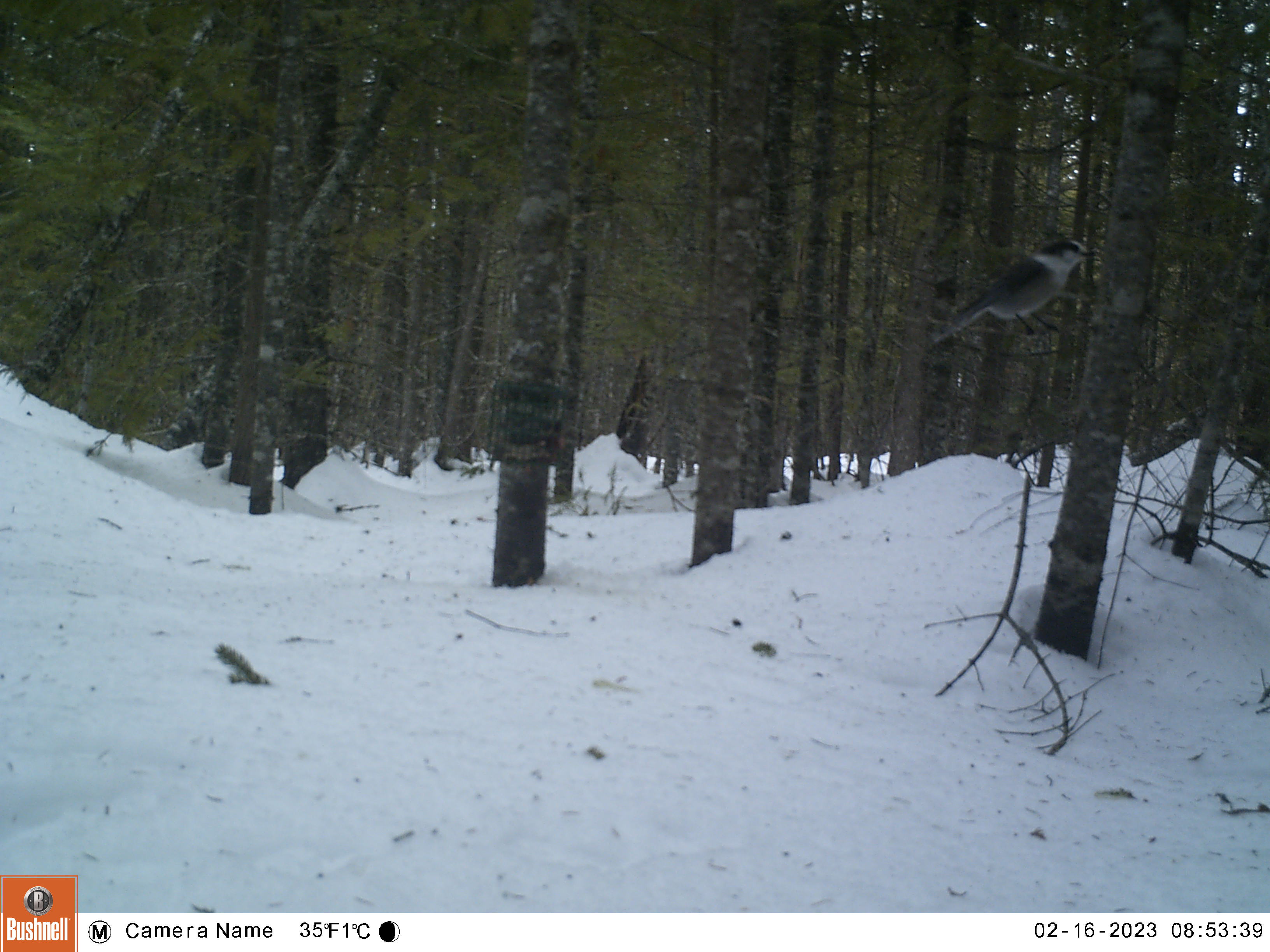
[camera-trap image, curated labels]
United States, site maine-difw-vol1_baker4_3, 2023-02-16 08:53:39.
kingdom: Animalia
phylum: Chordata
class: Aves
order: Passeriformes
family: Corvidae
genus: Perisoreus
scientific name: Perisoreus canadensis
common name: canada jay